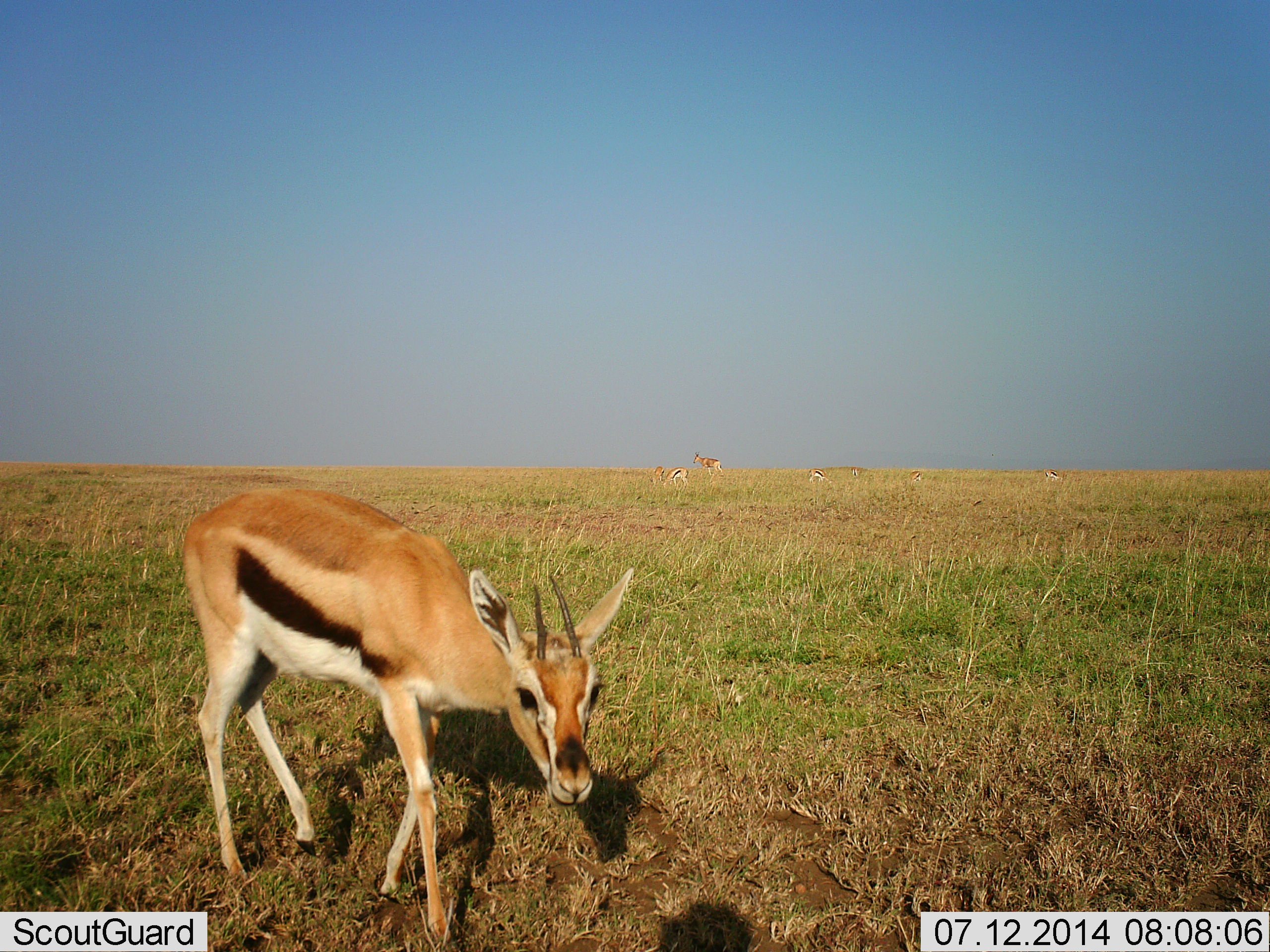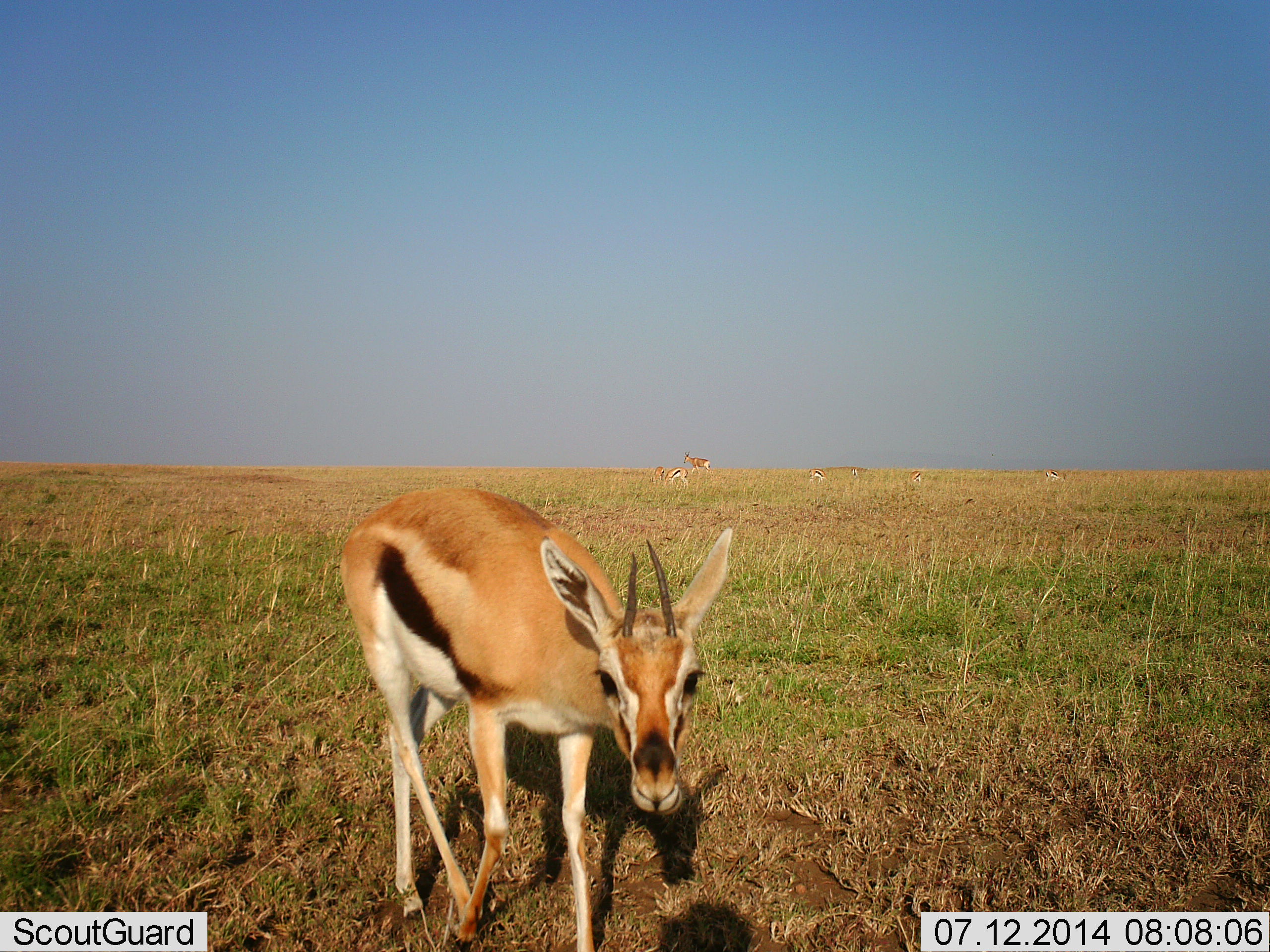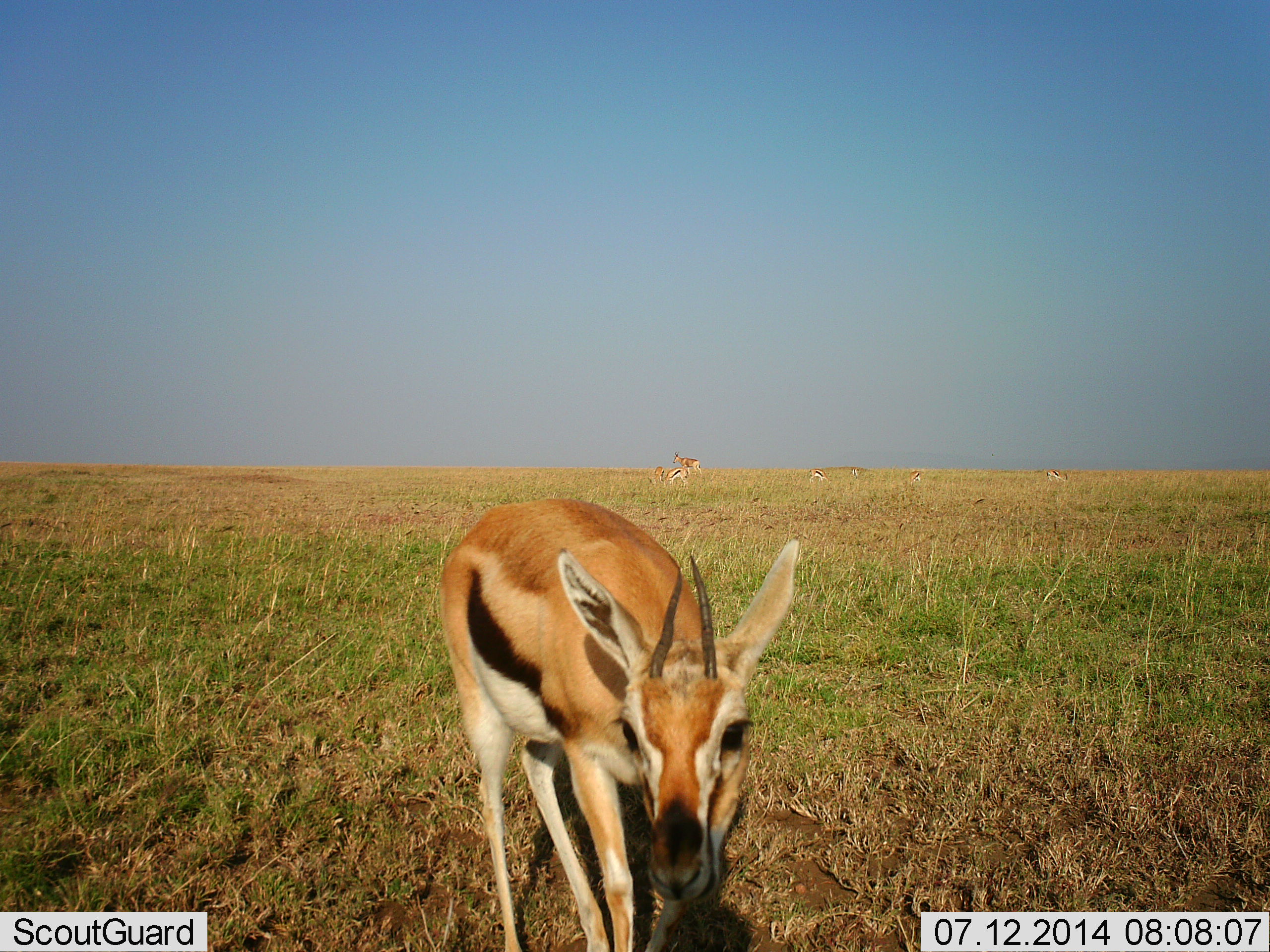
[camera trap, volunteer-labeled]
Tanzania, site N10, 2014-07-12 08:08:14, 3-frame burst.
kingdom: Animalia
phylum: Chordata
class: Mammalia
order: Artiodactyla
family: Bovidae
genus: Eudorcas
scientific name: Eudorcas thomsonii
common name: thomson's gazelle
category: gazellethomsons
Gazellethomsons (thomson's gazelle) (Eudorcas thomsonii), count 5. Behavior (volunteer vote fractions): standing 50%, resting 8%, moving 92%, interacting 8%. Young present (vote fraction): 0%. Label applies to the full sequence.